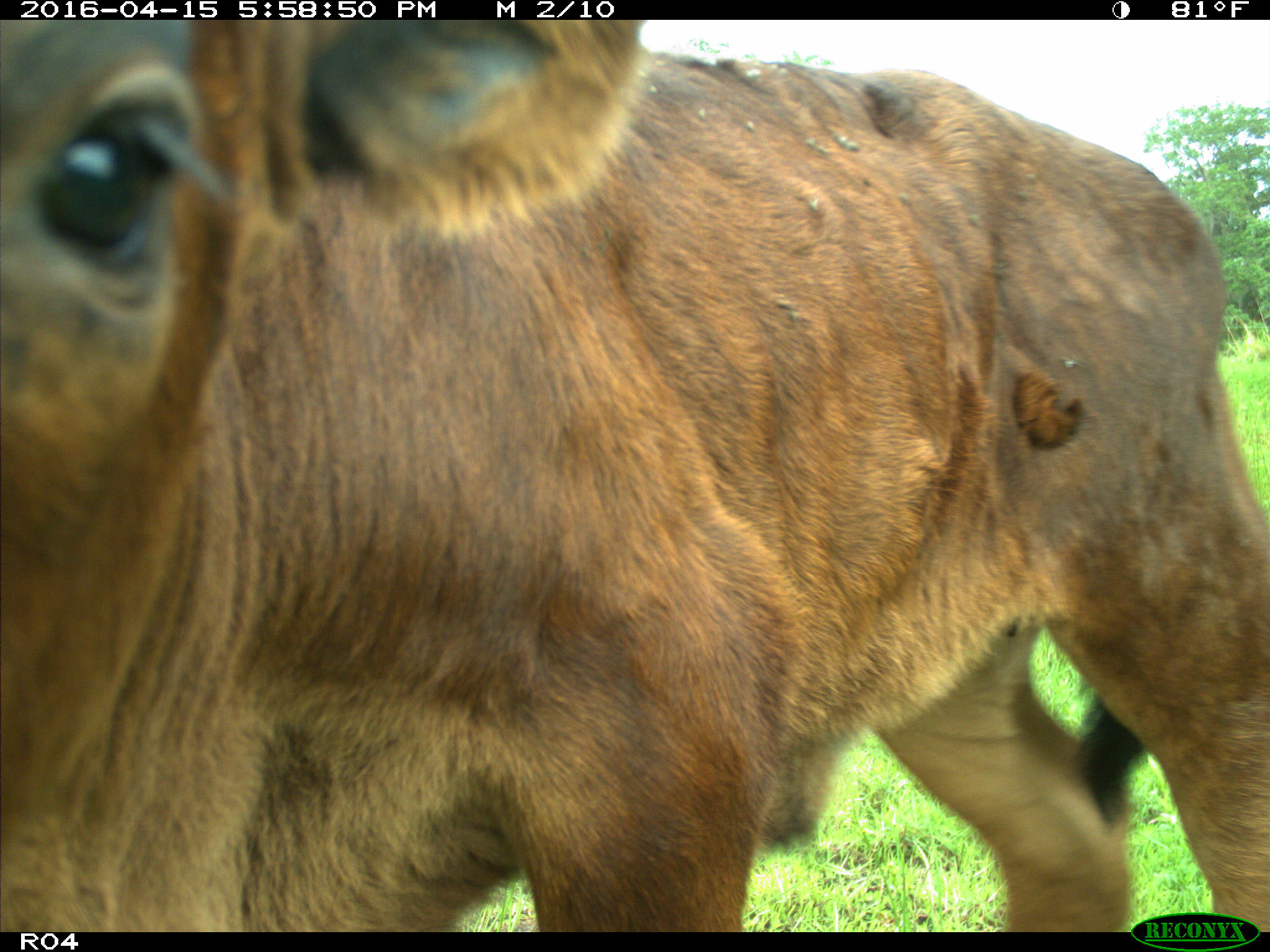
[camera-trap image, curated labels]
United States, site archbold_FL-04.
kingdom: Animalia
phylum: Chordata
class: Mammalia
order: Artiodactyla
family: Bovidae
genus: Bos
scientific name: Bos taurus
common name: domestic cow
Bos taurus (domestic cow).